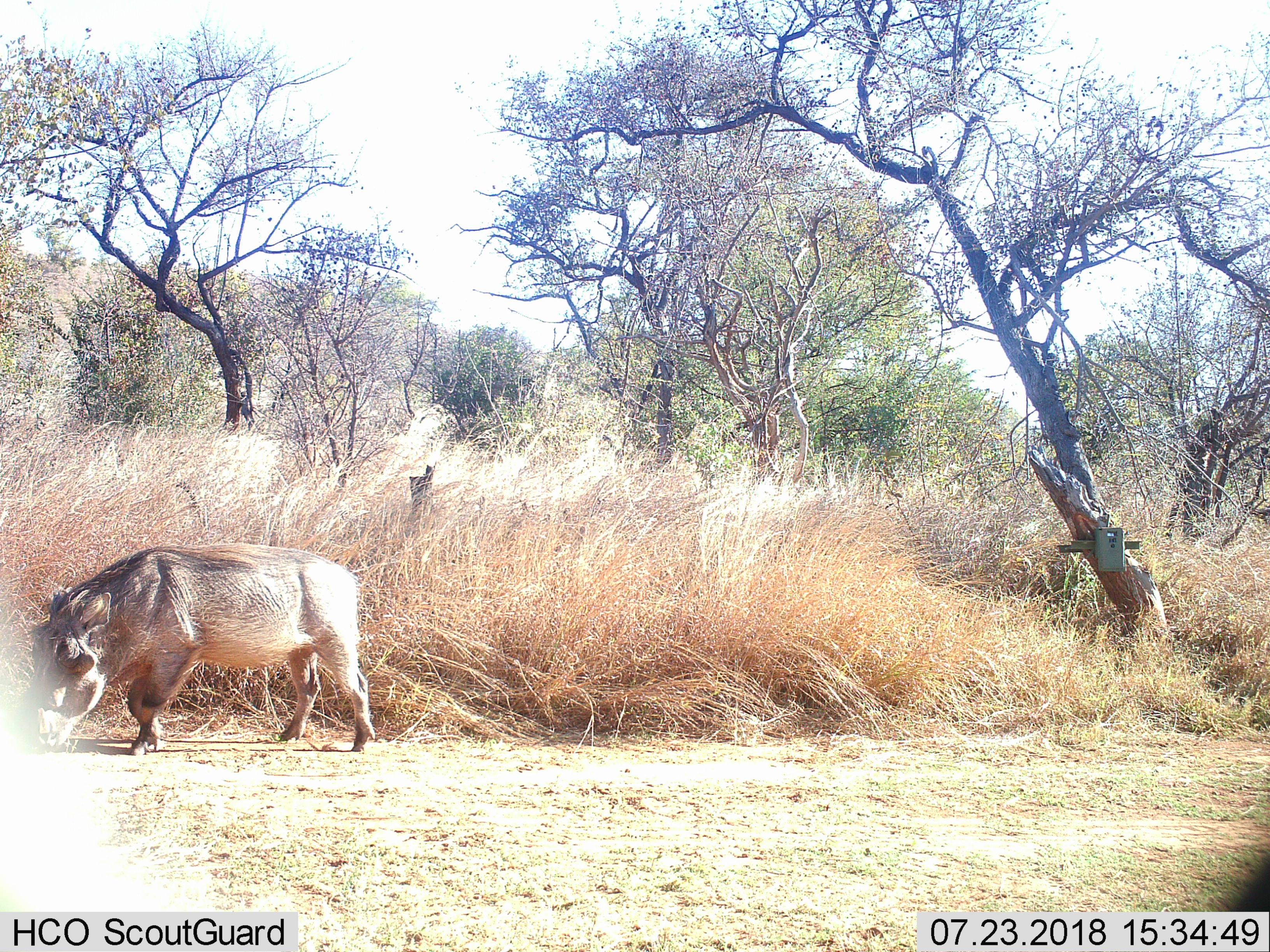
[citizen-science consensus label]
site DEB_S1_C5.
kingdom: Animalia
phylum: Chordata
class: Mammalia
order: Artiodactyla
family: Suidae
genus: Phacochoerus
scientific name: Phacochoerus africanus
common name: warthog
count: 1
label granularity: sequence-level